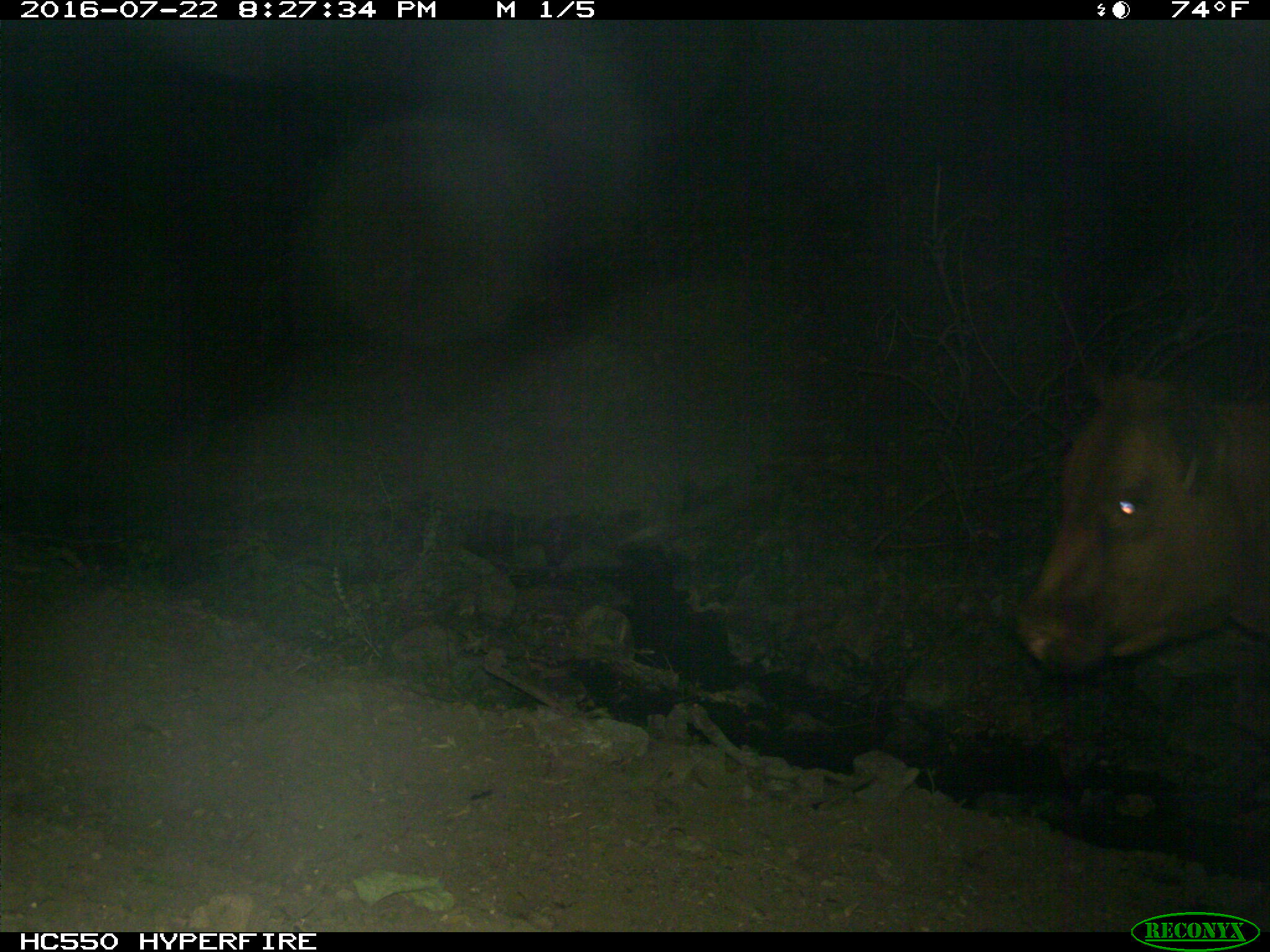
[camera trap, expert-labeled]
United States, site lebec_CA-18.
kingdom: Animalia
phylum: Chordata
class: Mammalia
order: Artiodactyla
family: Bovidae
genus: Bos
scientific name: Bos taurus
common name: domestic cow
Bos taurus (domestic cow).